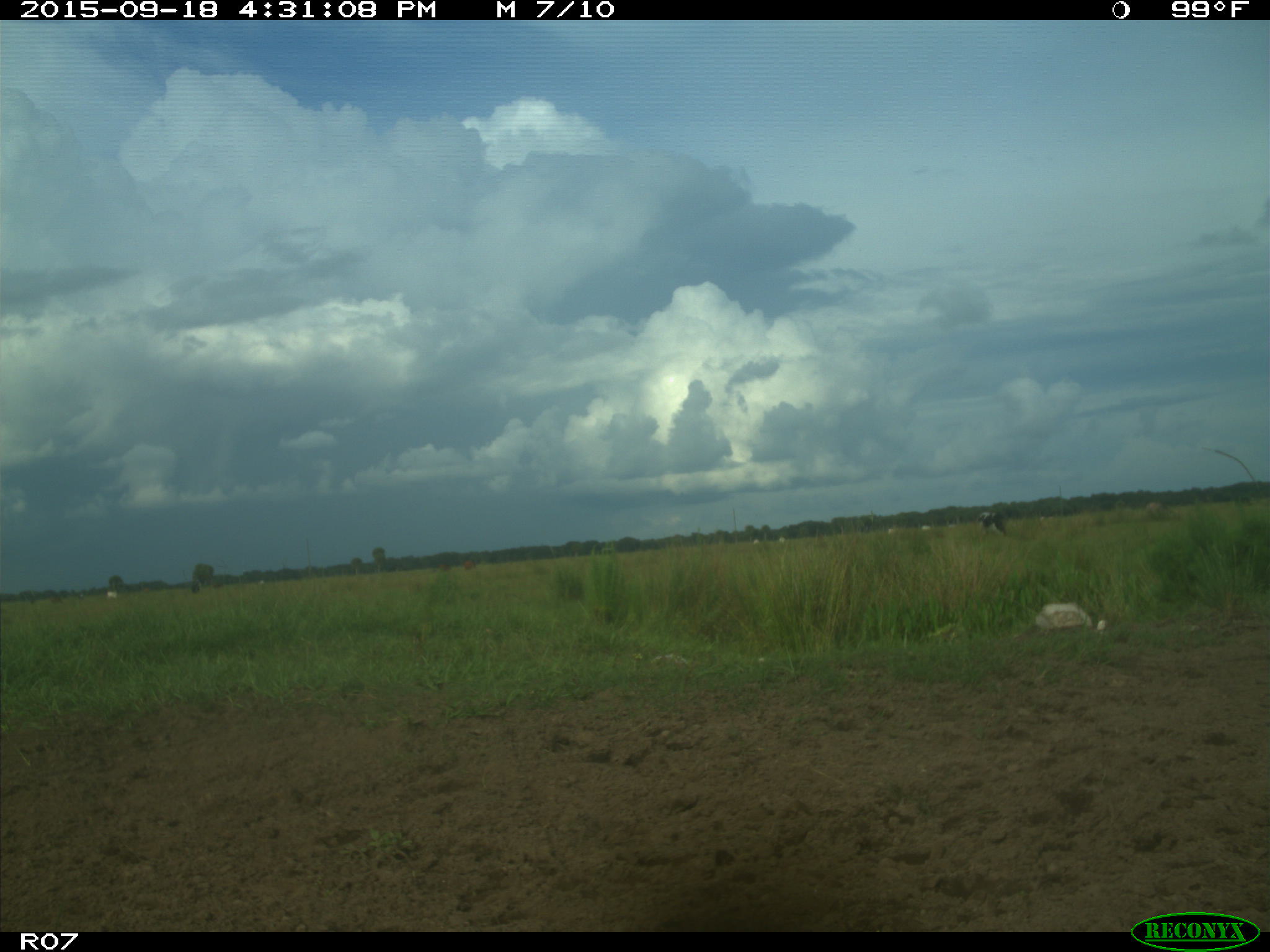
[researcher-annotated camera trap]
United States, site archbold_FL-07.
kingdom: Animalia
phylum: Chordata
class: Mammalia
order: Artiodactyla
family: Bovidae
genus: Bos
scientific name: Bos taurus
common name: domestic cow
Bos taurus (domestic cow).